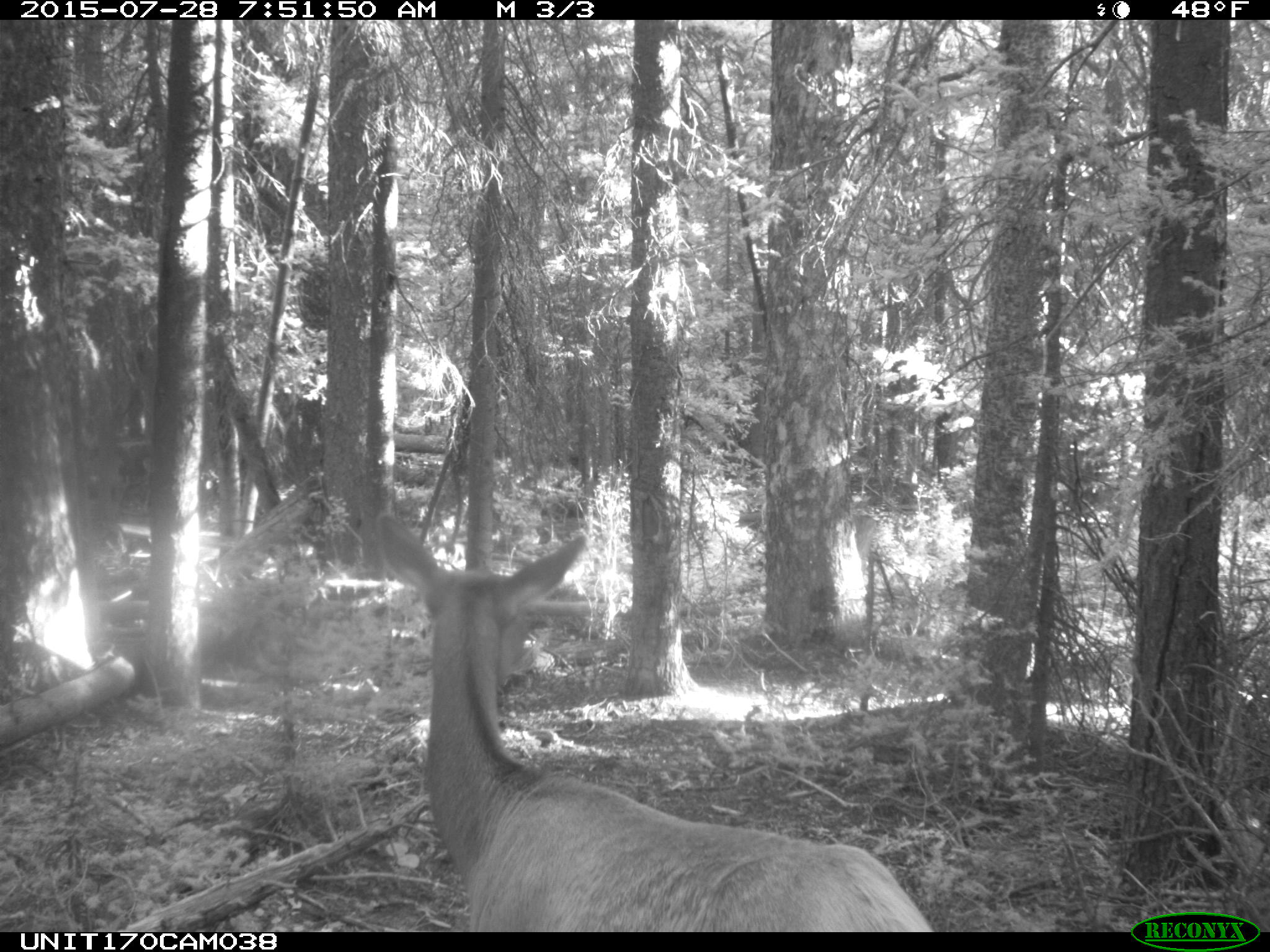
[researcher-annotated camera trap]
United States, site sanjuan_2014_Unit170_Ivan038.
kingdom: Animalia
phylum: Chordata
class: Mammalia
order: Artiodactyla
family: Cervidae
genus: Cervus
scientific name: Cervus elaphus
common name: red deer